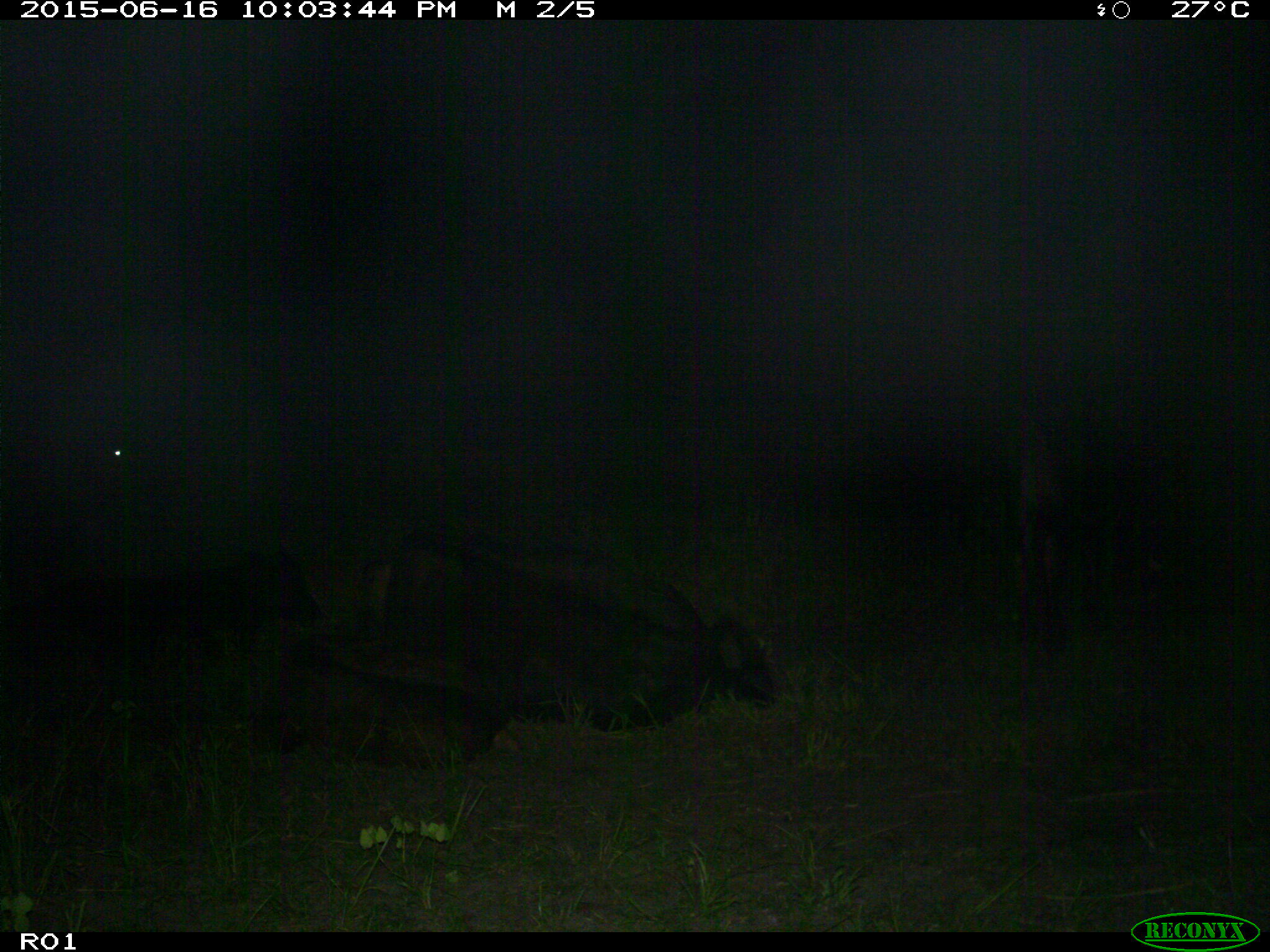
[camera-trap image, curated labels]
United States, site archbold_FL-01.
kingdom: Animalia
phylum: Chordata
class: Mammalia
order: Artiodactyla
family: Bovidae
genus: Bos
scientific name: Bos taurus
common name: domestic cow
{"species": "Bos taurus (domestic cow)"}